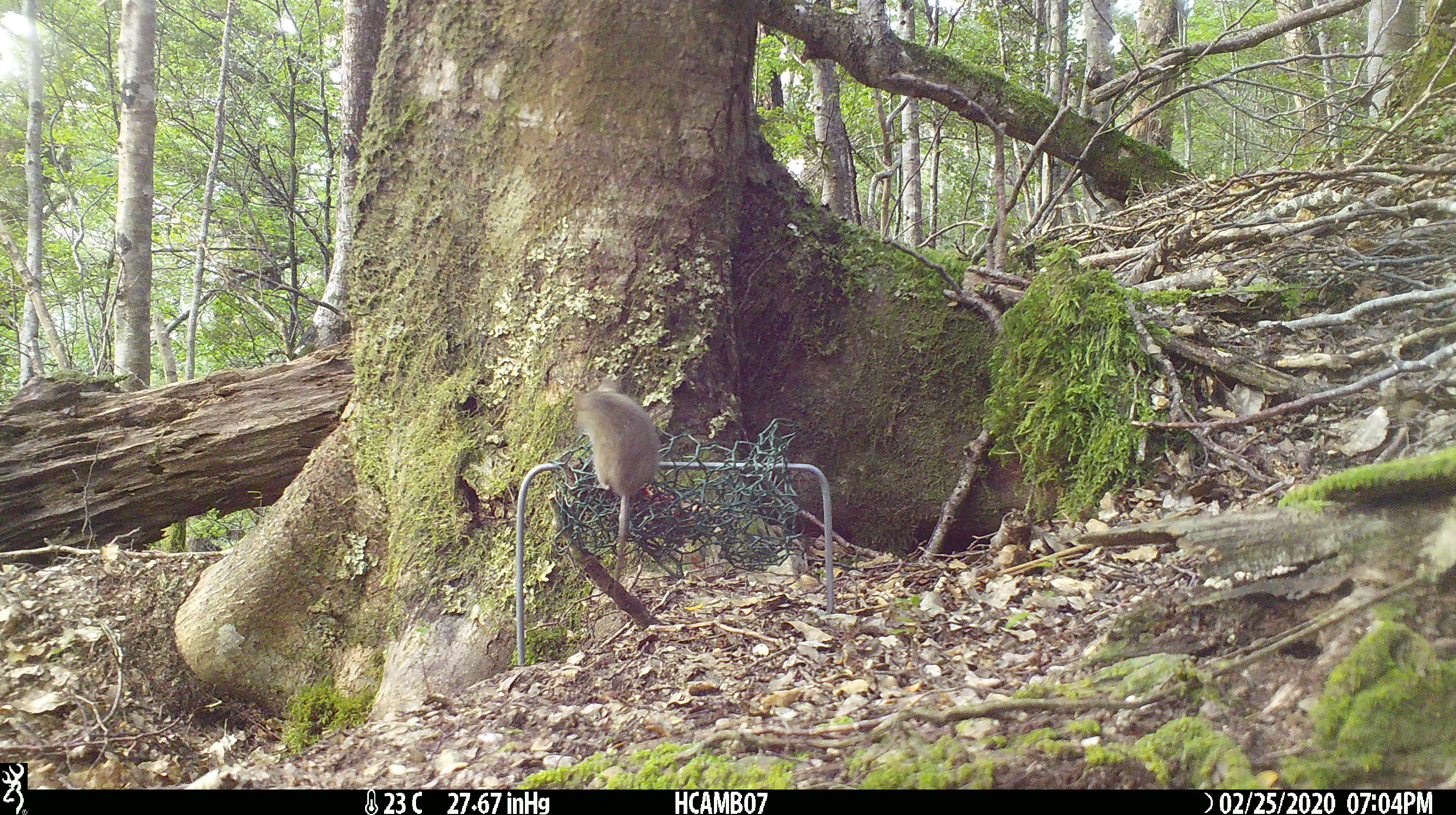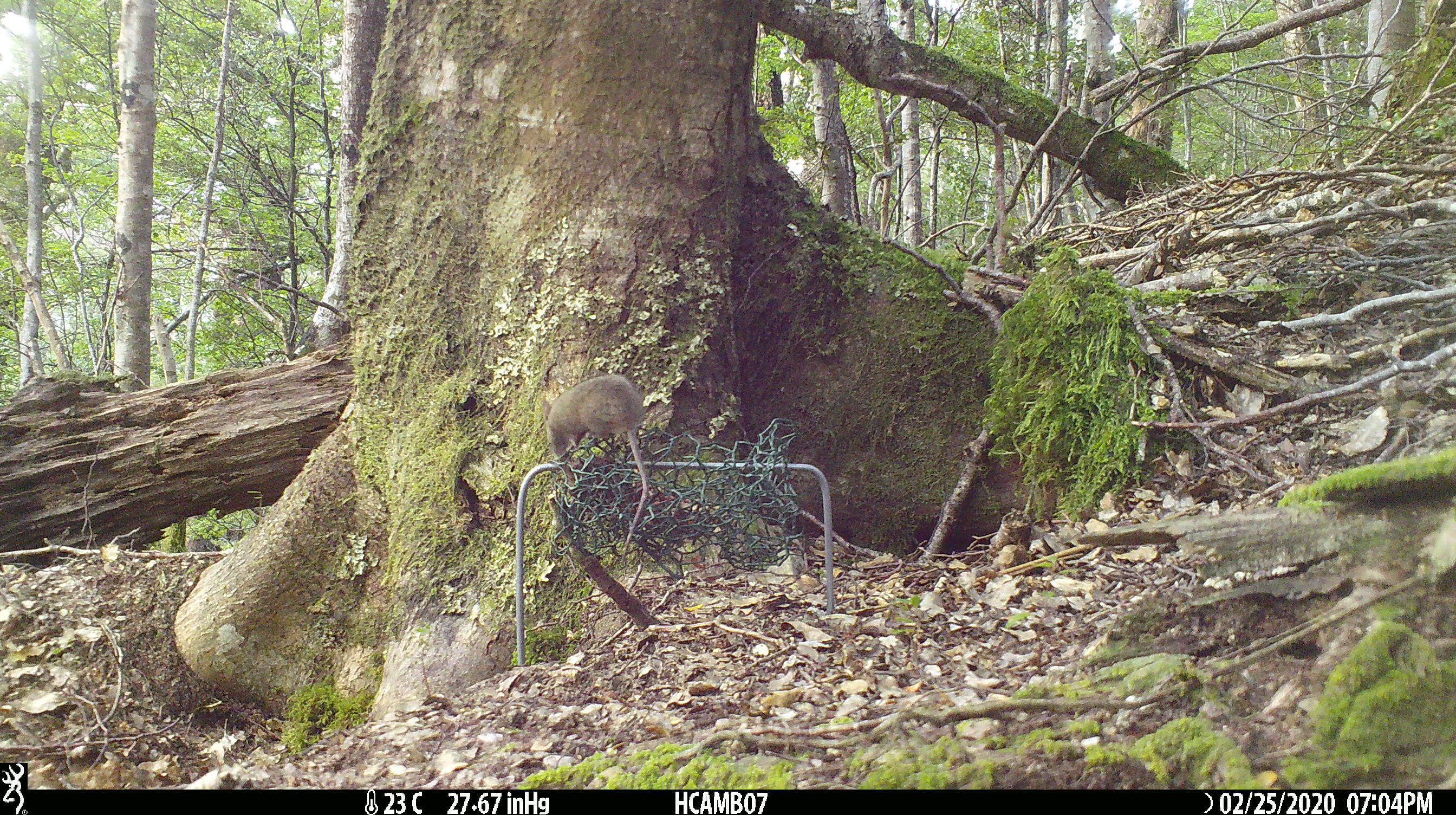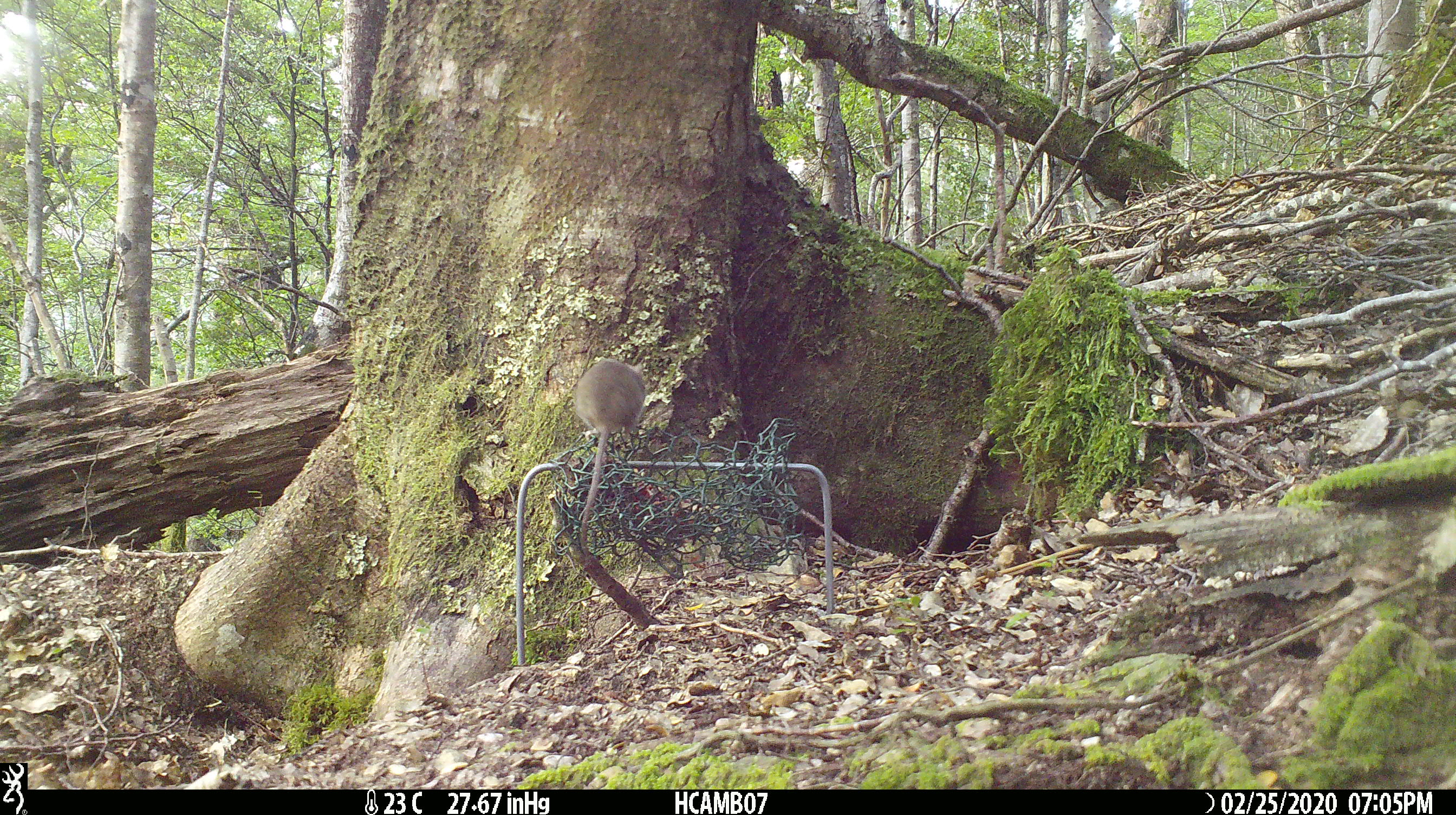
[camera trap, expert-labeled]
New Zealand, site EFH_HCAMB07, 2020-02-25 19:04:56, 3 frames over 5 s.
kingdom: Animalia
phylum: Chordata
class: Mammalia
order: Rodentia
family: Muridae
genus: Mus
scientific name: Mus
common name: mouse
Mouse (Mus).